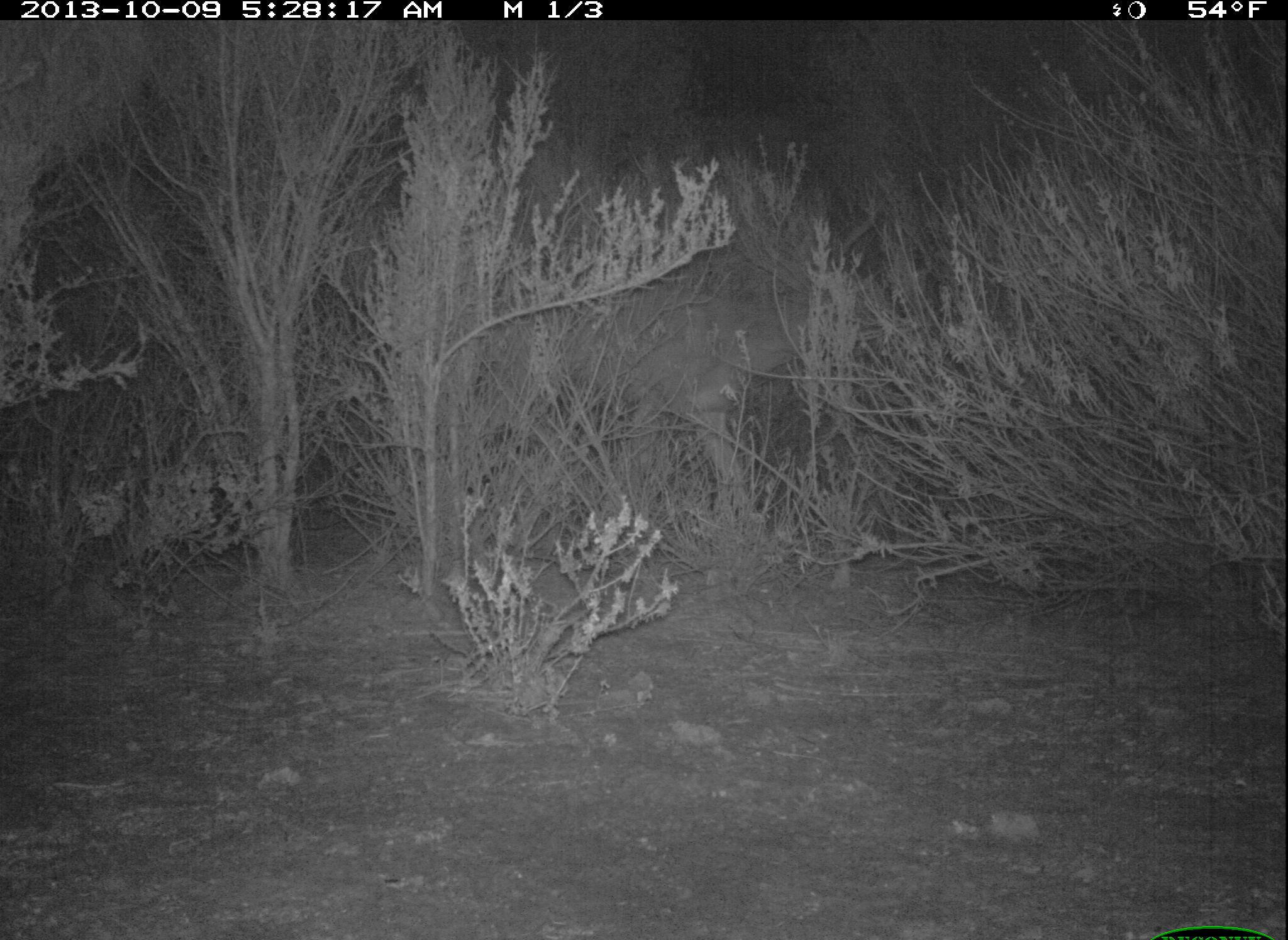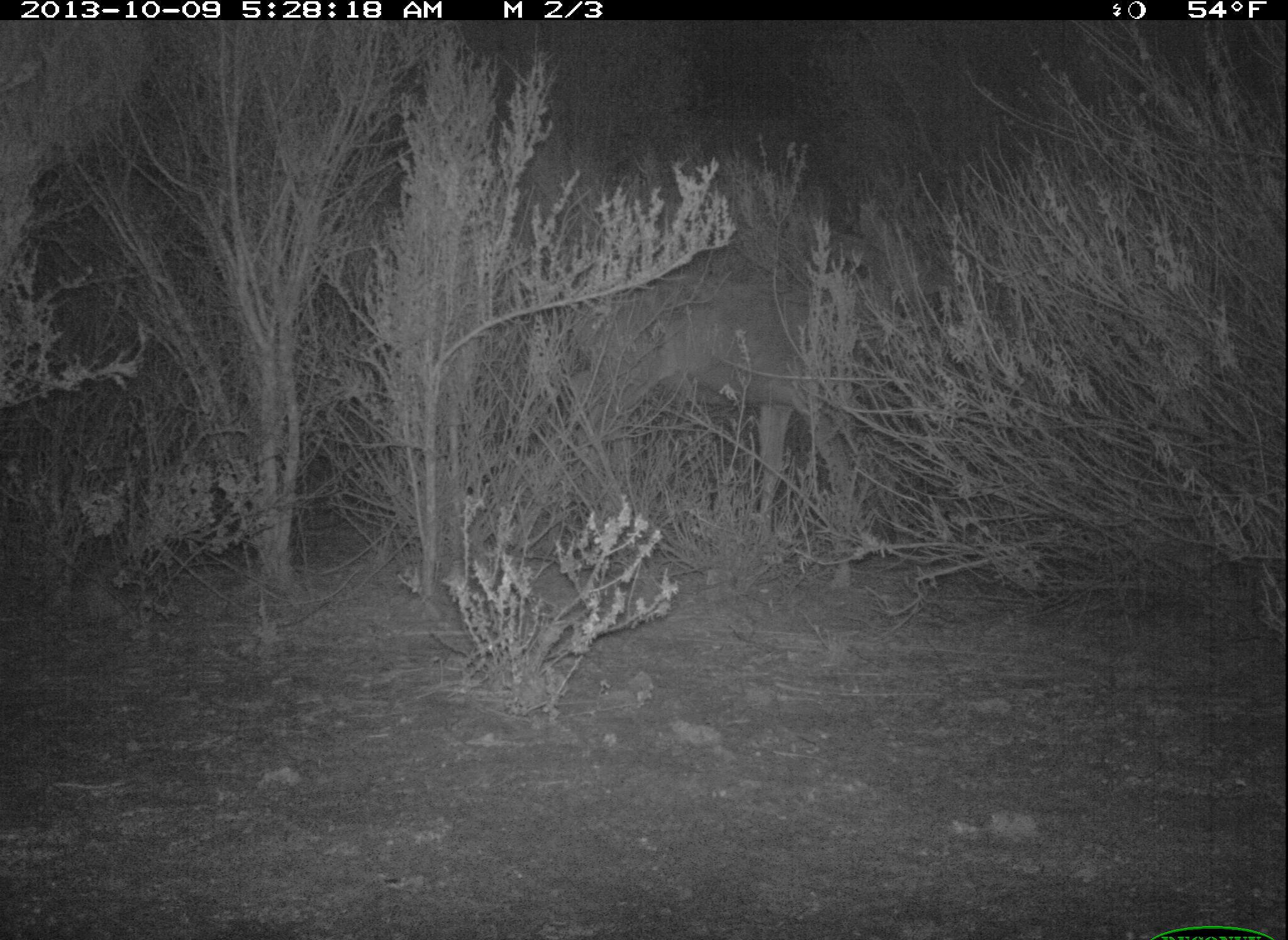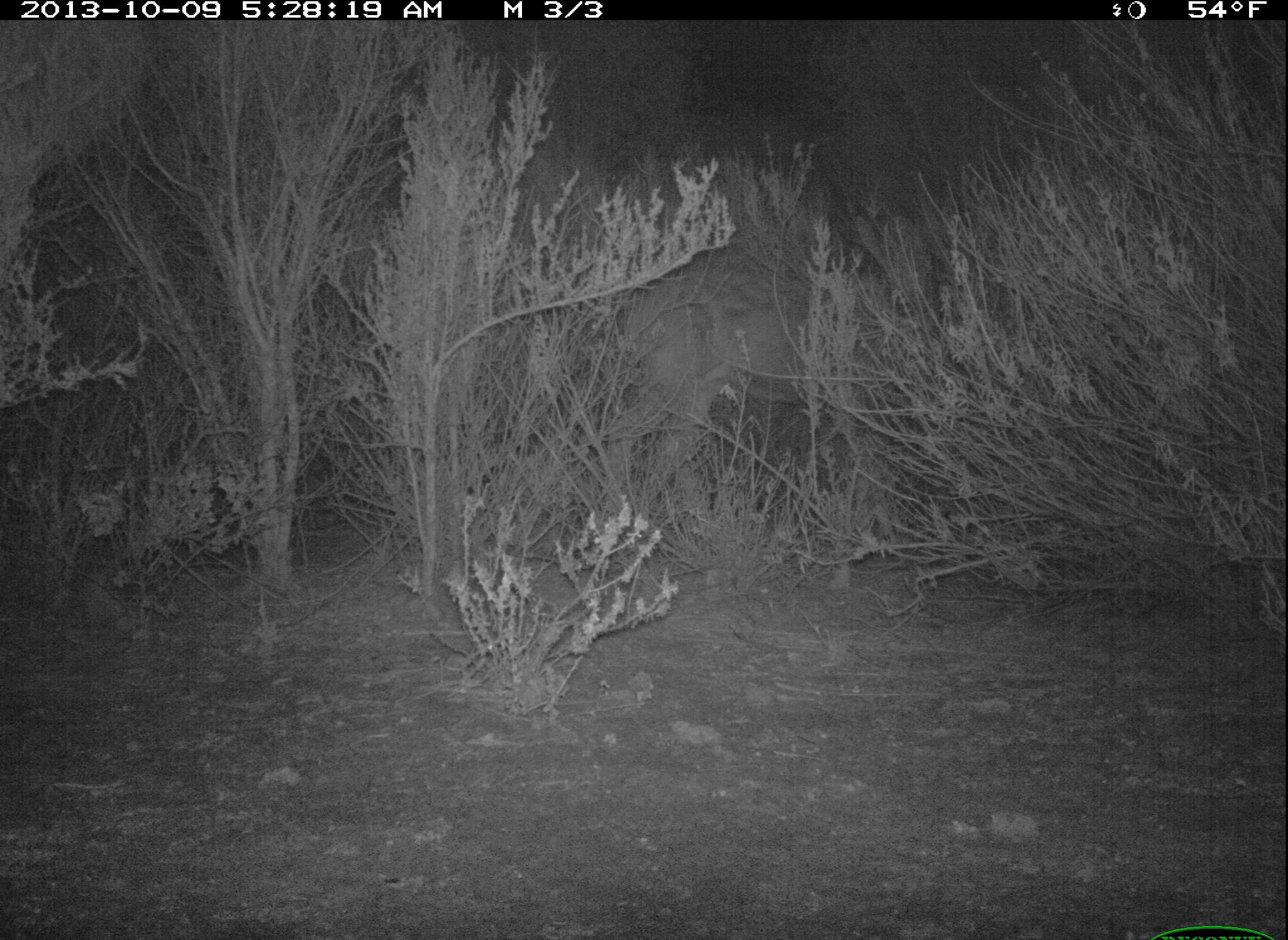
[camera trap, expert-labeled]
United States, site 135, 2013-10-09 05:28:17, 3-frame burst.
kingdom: Animalia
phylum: Chordata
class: Mammalia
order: Artiodactyla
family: Cervidae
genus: Odocoileus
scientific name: Odocoileus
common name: deer